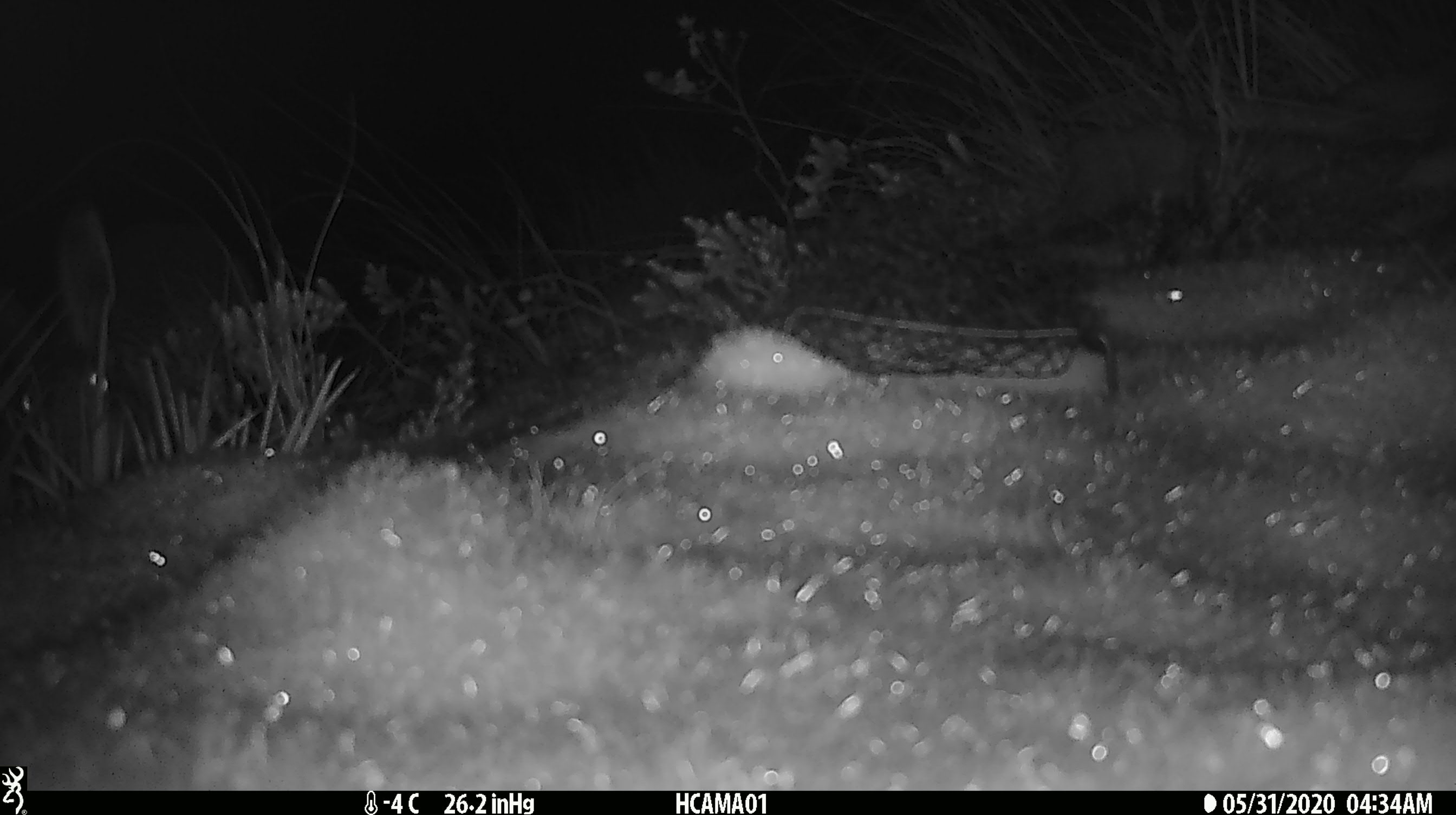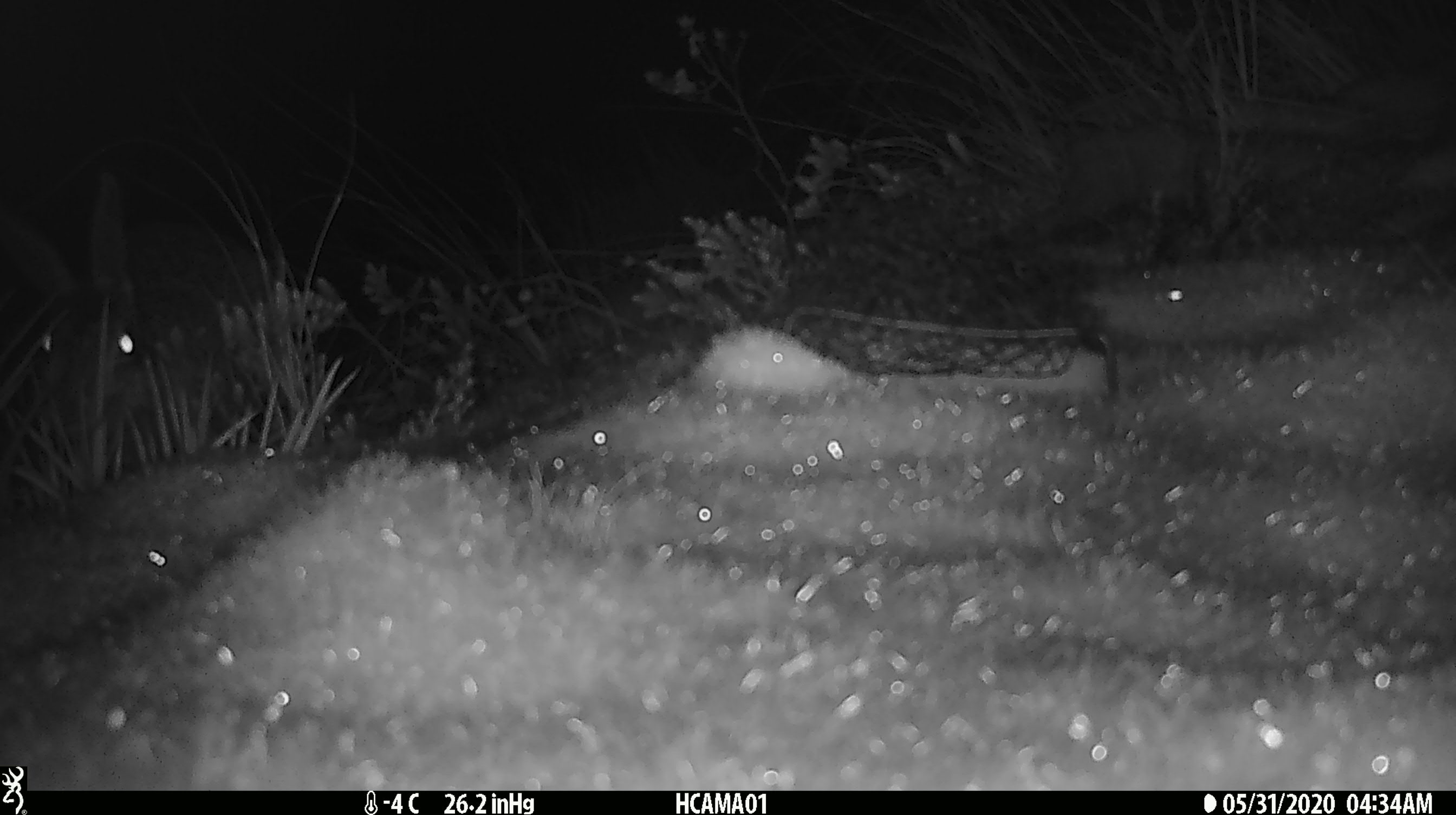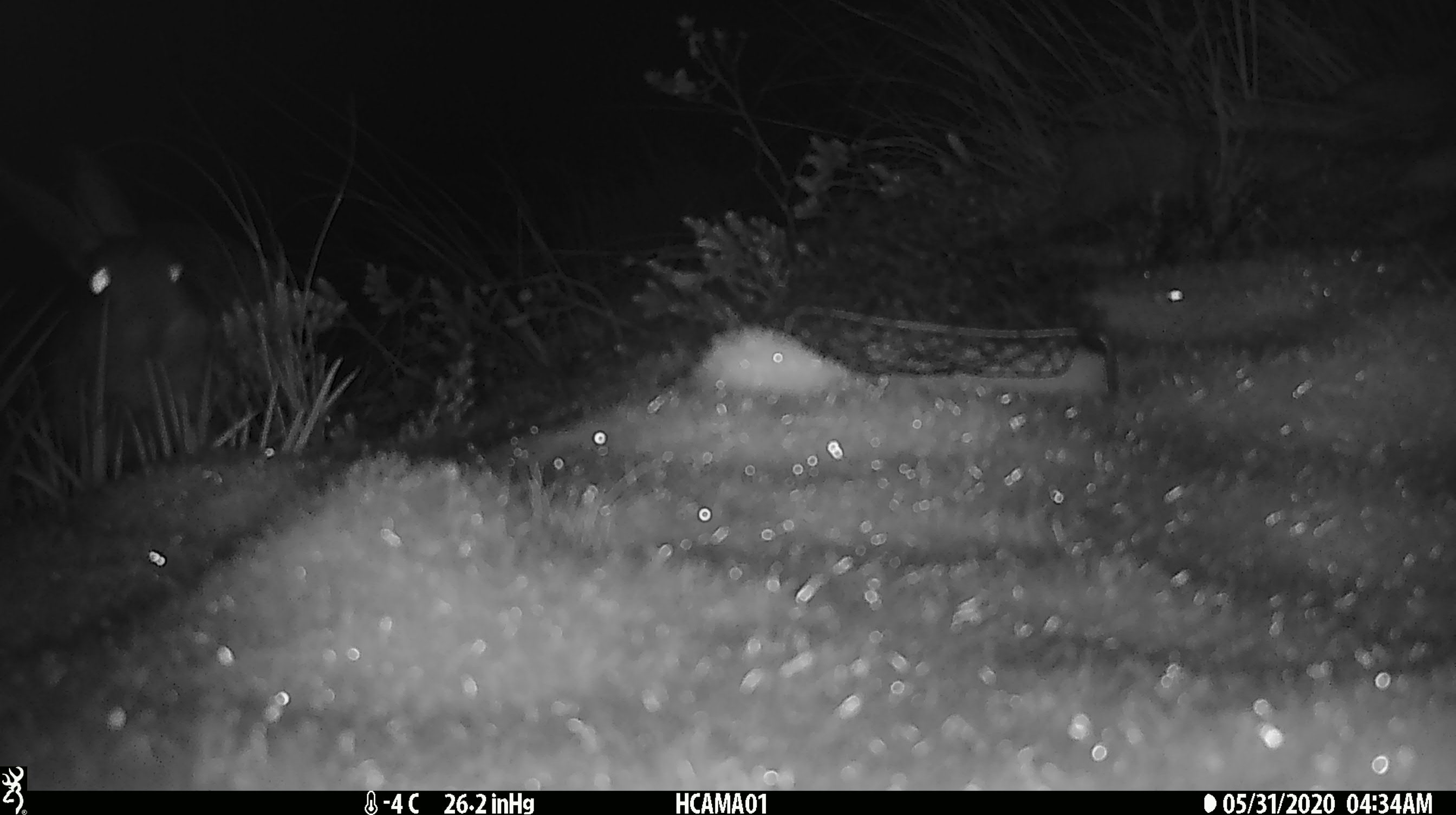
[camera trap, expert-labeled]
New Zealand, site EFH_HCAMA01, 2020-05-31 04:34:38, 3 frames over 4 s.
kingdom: Animalia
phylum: Chordata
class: Mammalia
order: Lagomorpha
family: Leporidae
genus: Lepus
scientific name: Lepus europaeus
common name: brown hare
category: hare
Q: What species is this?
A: Hare (brown hare) (Lepus europaeus).